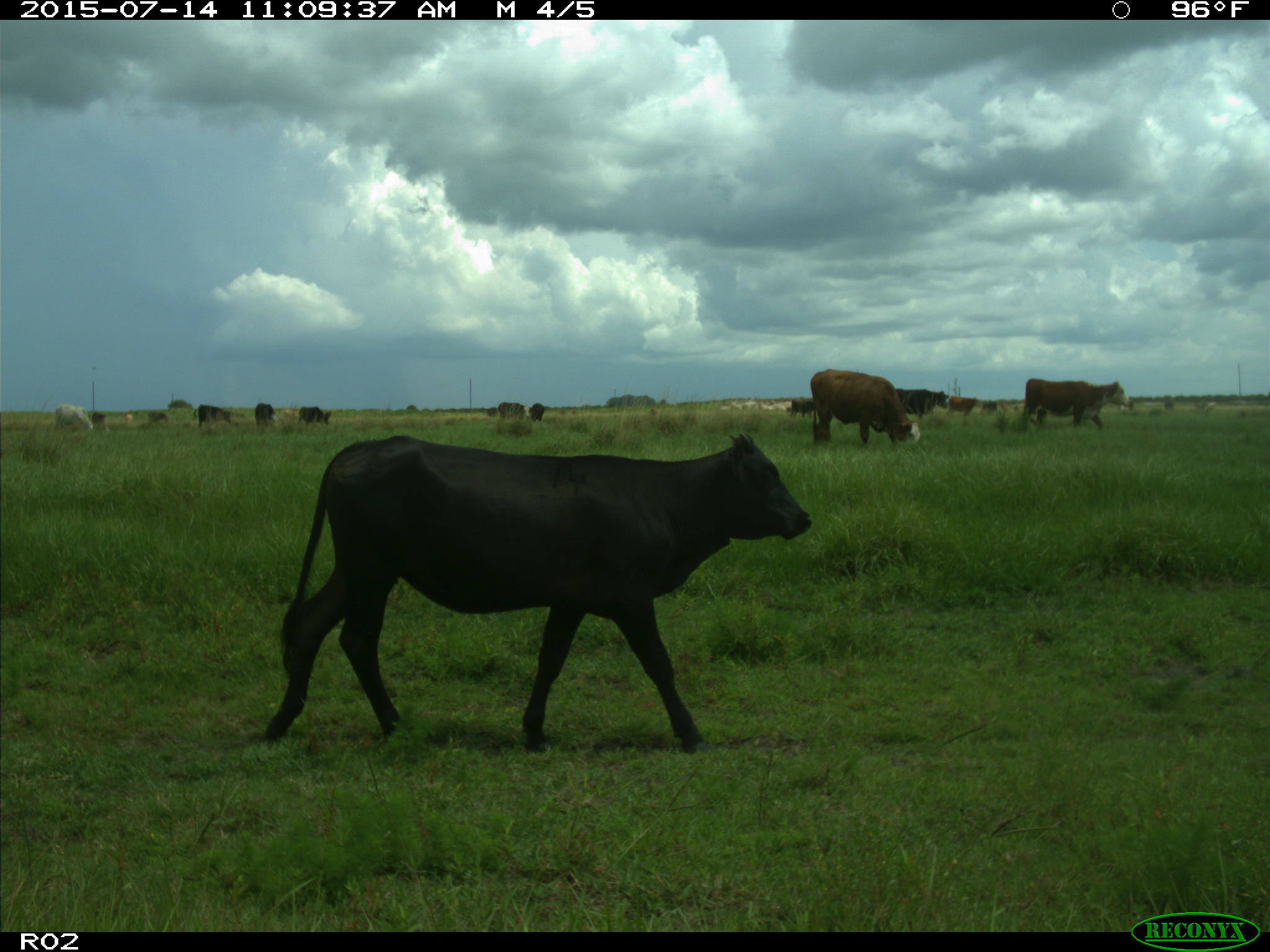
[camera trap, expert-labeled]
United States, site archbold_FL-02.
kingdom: Animalia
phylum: Chordata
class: Mammalia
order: Artiodactyla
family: Bovidae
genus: Bos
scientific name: Bos taurus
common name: domestic cow